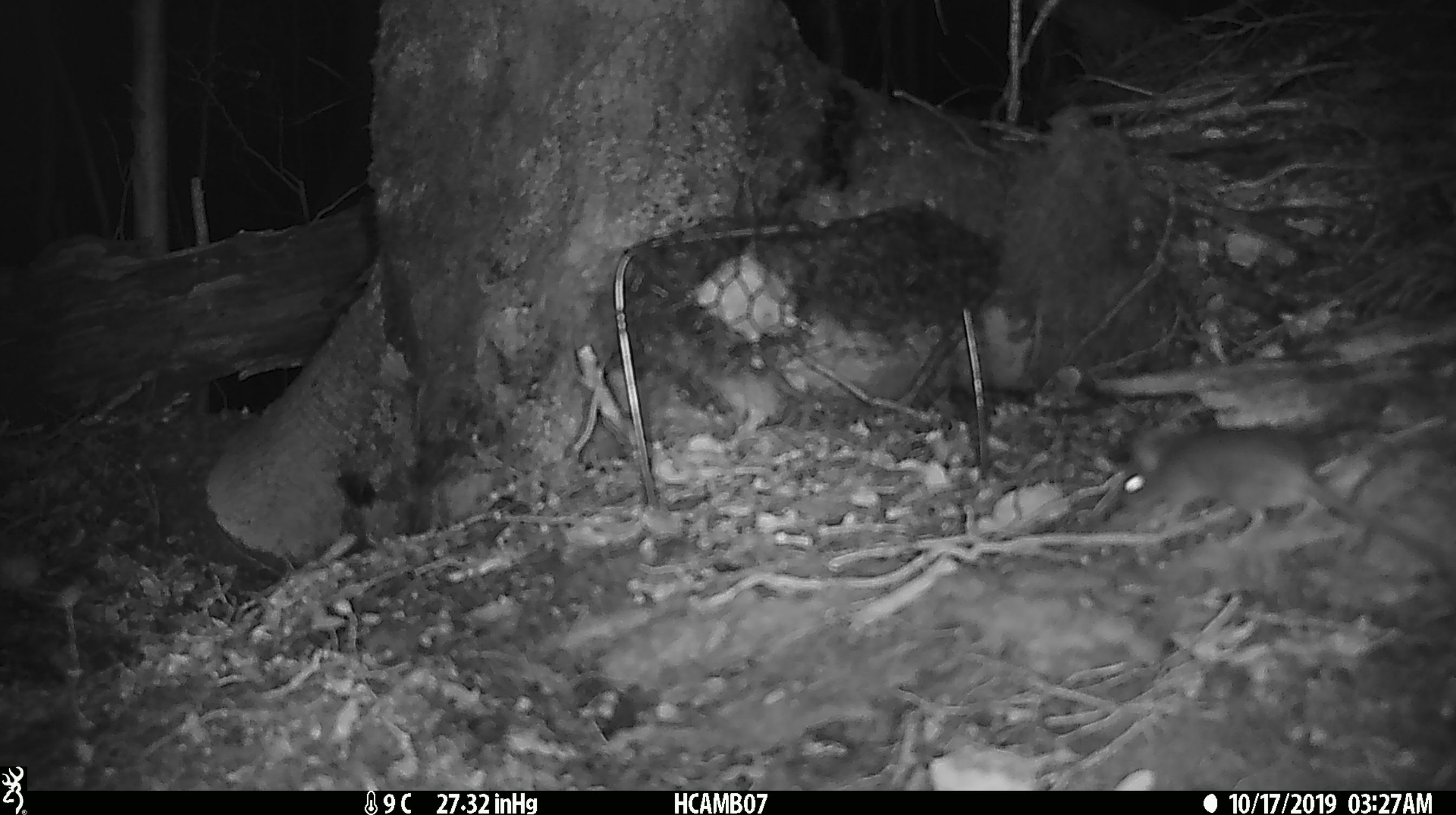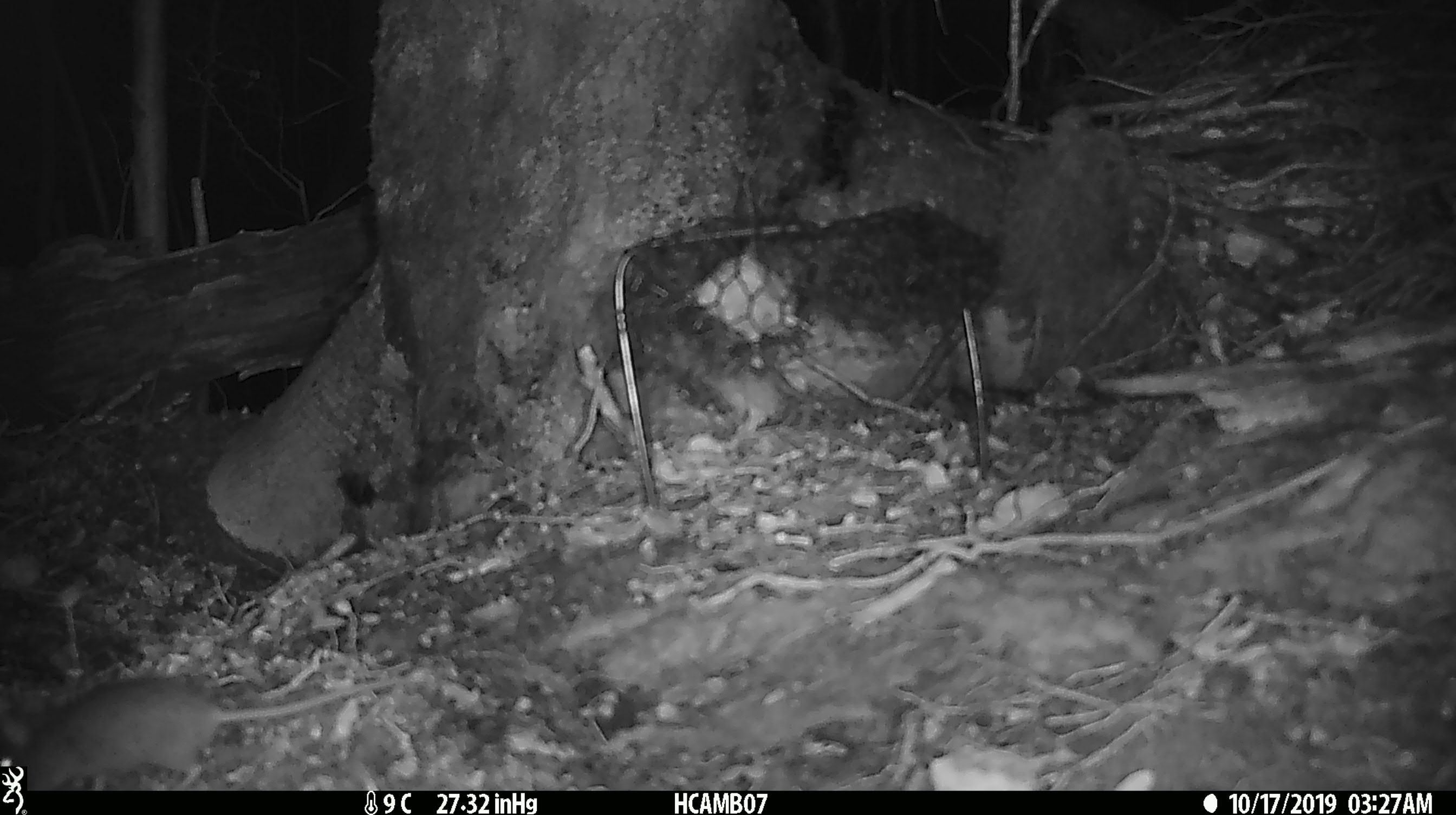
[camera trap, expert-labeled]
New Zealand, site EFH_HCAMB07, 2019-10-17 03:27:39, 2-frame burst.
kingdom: Animalia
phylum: Chordata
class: Mammalia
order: Rodentia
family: Muridae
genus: Mus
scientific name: Mus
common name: mouse